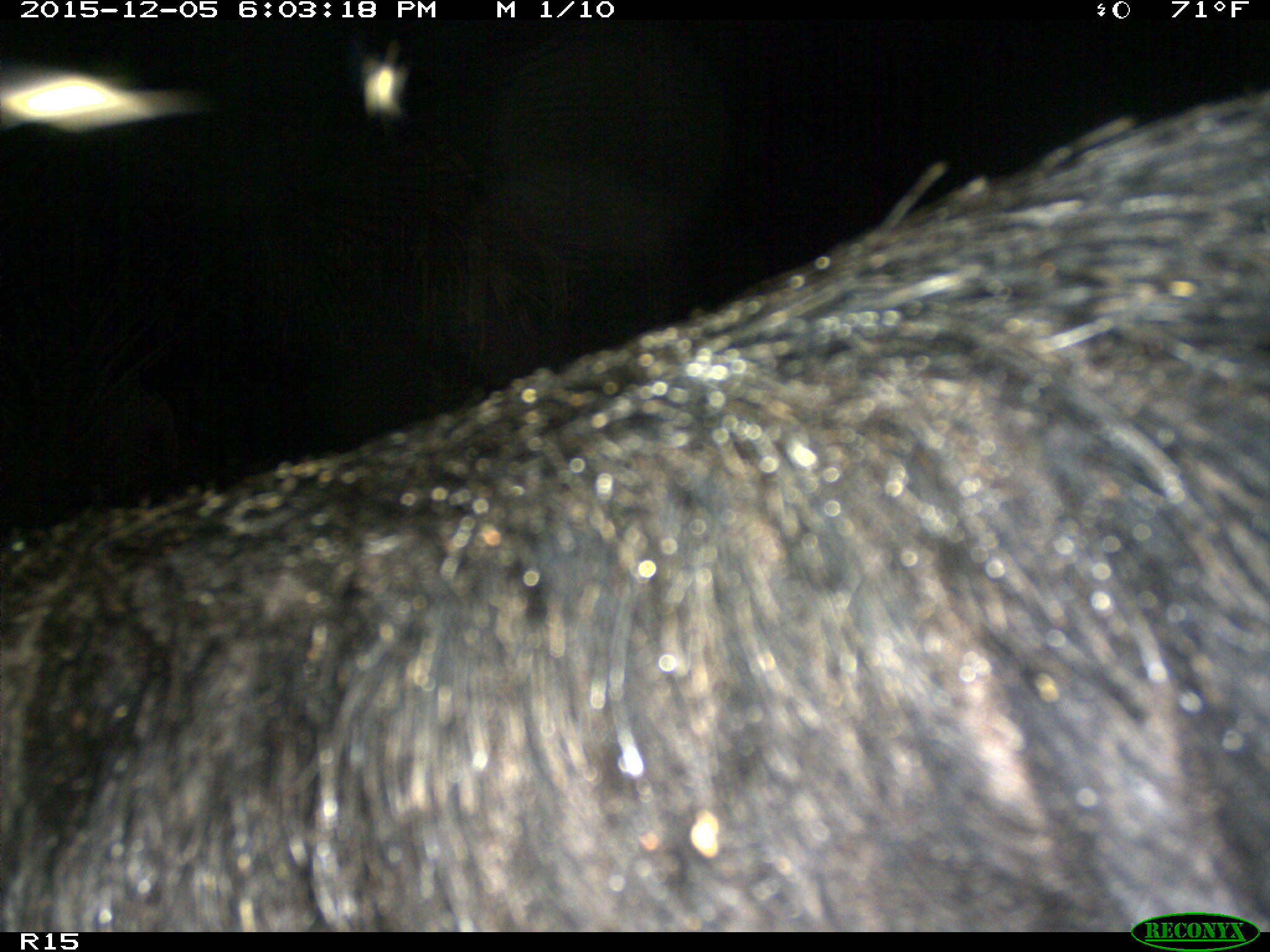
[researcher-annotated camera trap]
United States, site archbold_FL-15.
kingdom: Animalia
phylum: Chordata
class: Mammalia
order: Artiodactyla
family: Suidae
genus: Sus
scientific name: Sus scrofa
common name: wild boar